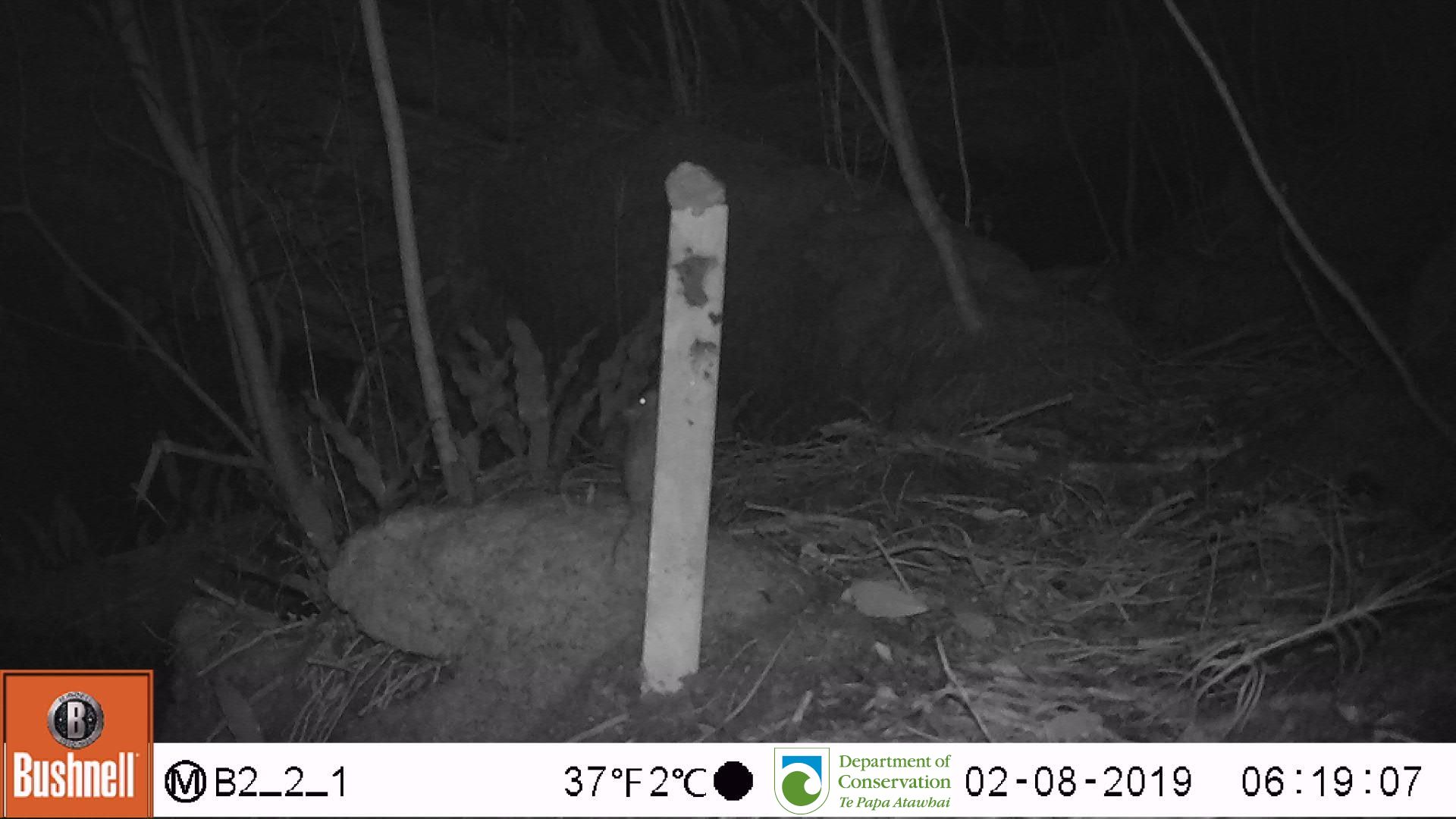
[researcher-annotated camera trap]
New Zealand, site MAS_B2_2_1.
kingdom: Animalia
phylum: Chordata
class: Mammalia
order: Rodentia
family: Muridae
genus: Mus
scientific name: Mus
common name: mouse